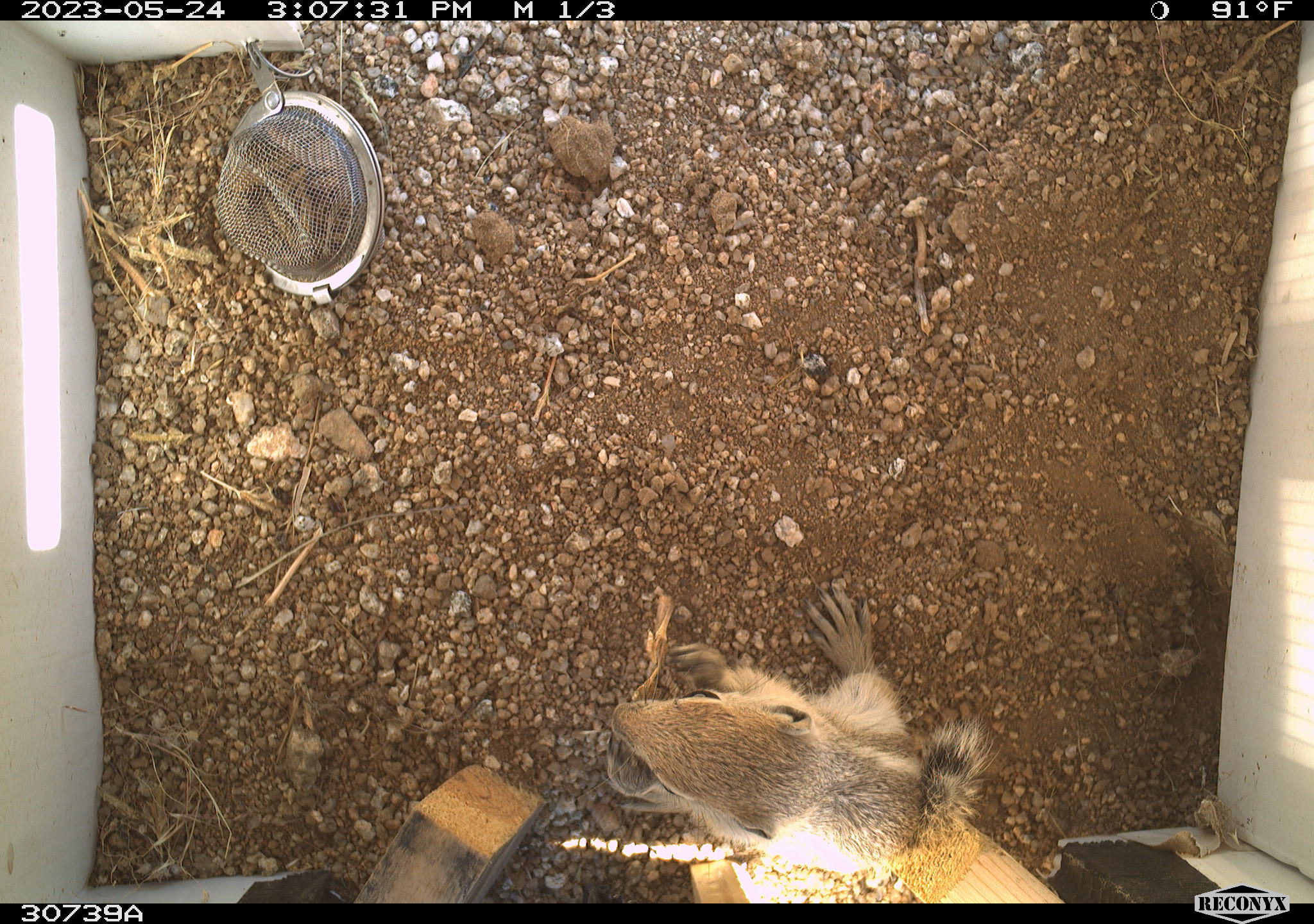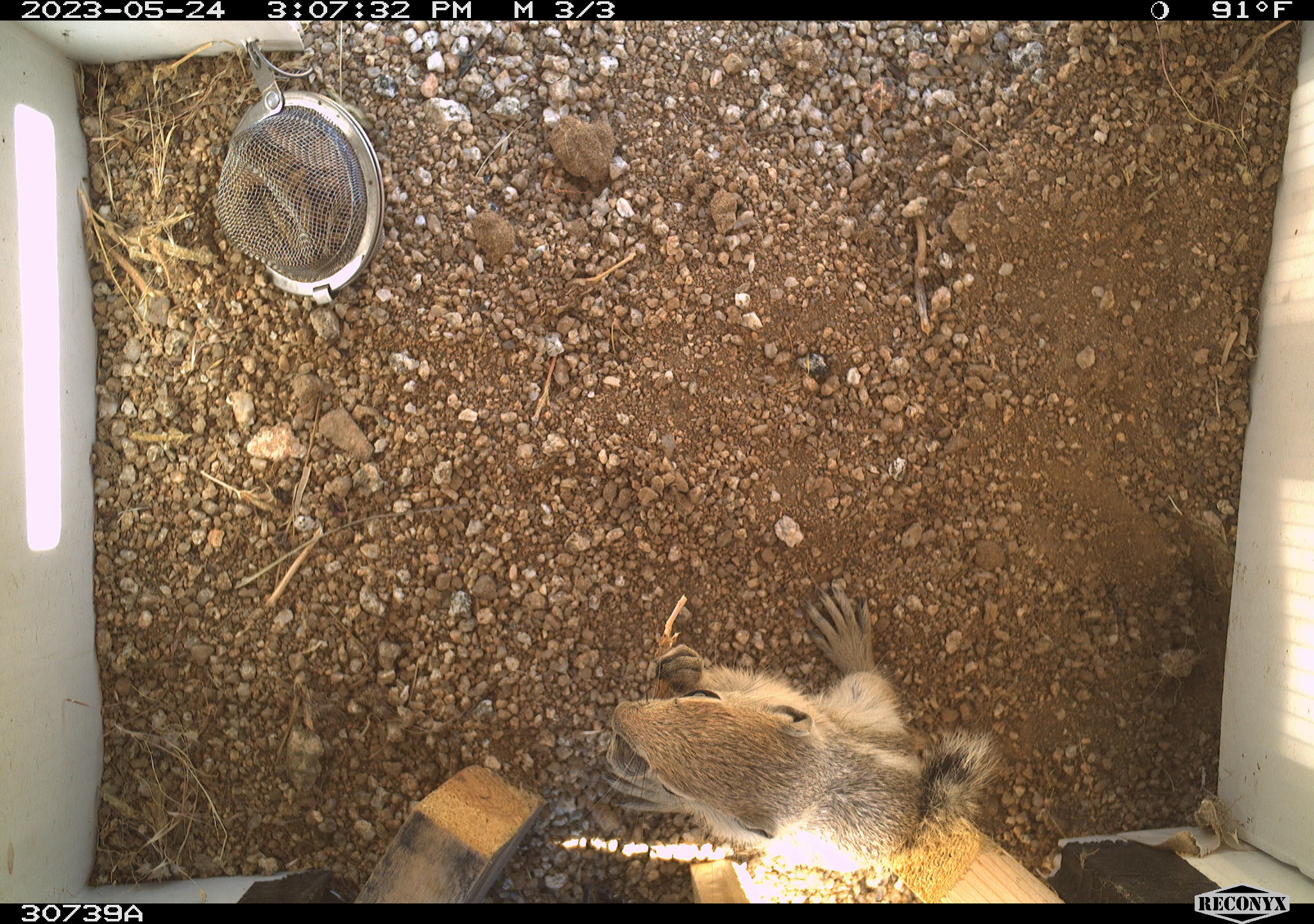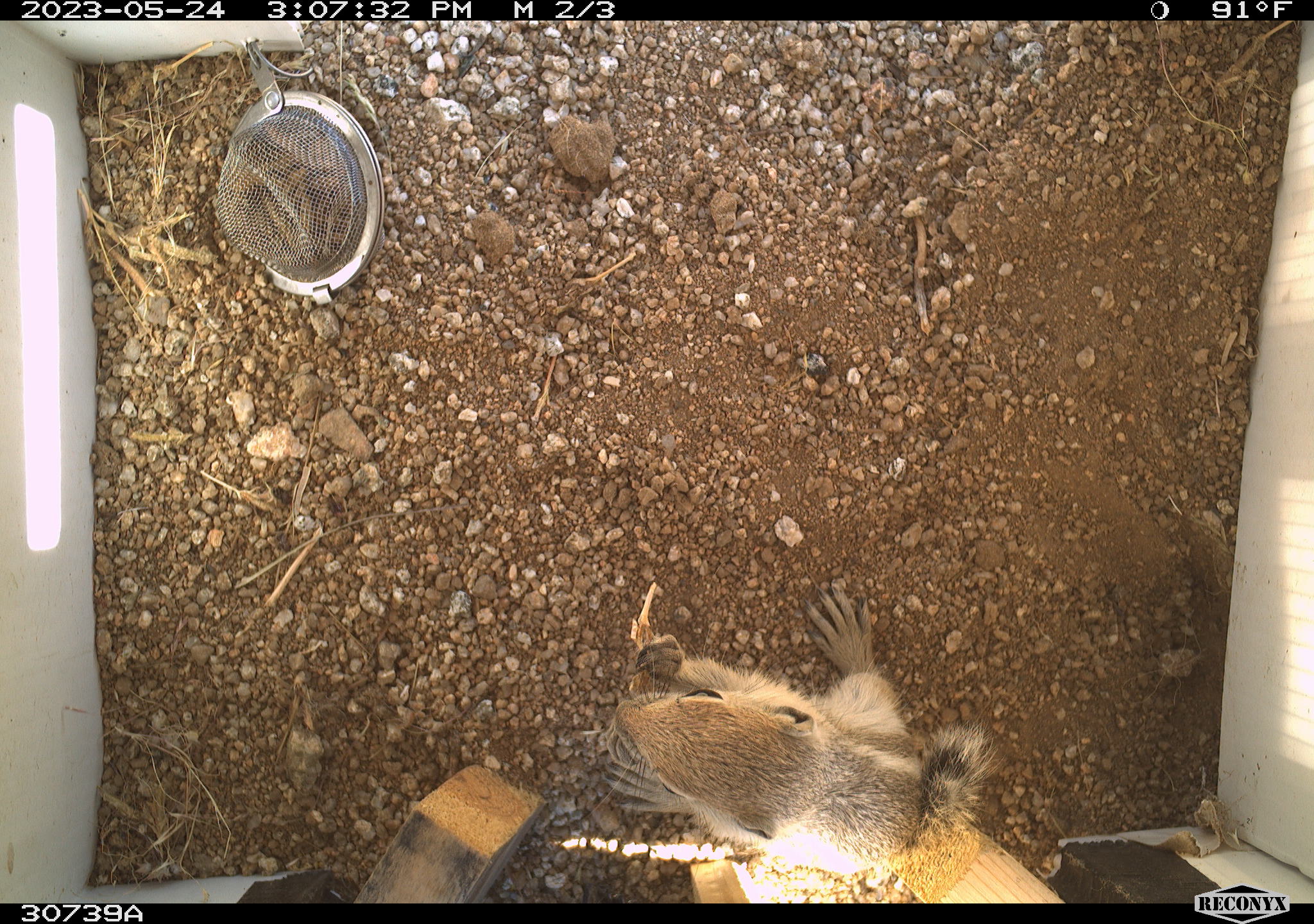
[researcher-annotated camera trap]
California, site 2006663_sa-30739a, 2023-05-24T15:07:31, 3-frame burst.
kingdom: Animalia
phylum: Chordata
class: Mammalia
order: Rodentia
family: Sciuridae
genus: Ammospermophilus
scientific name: Ammospermophilus leucurus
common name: white-tailed antelope squirrel